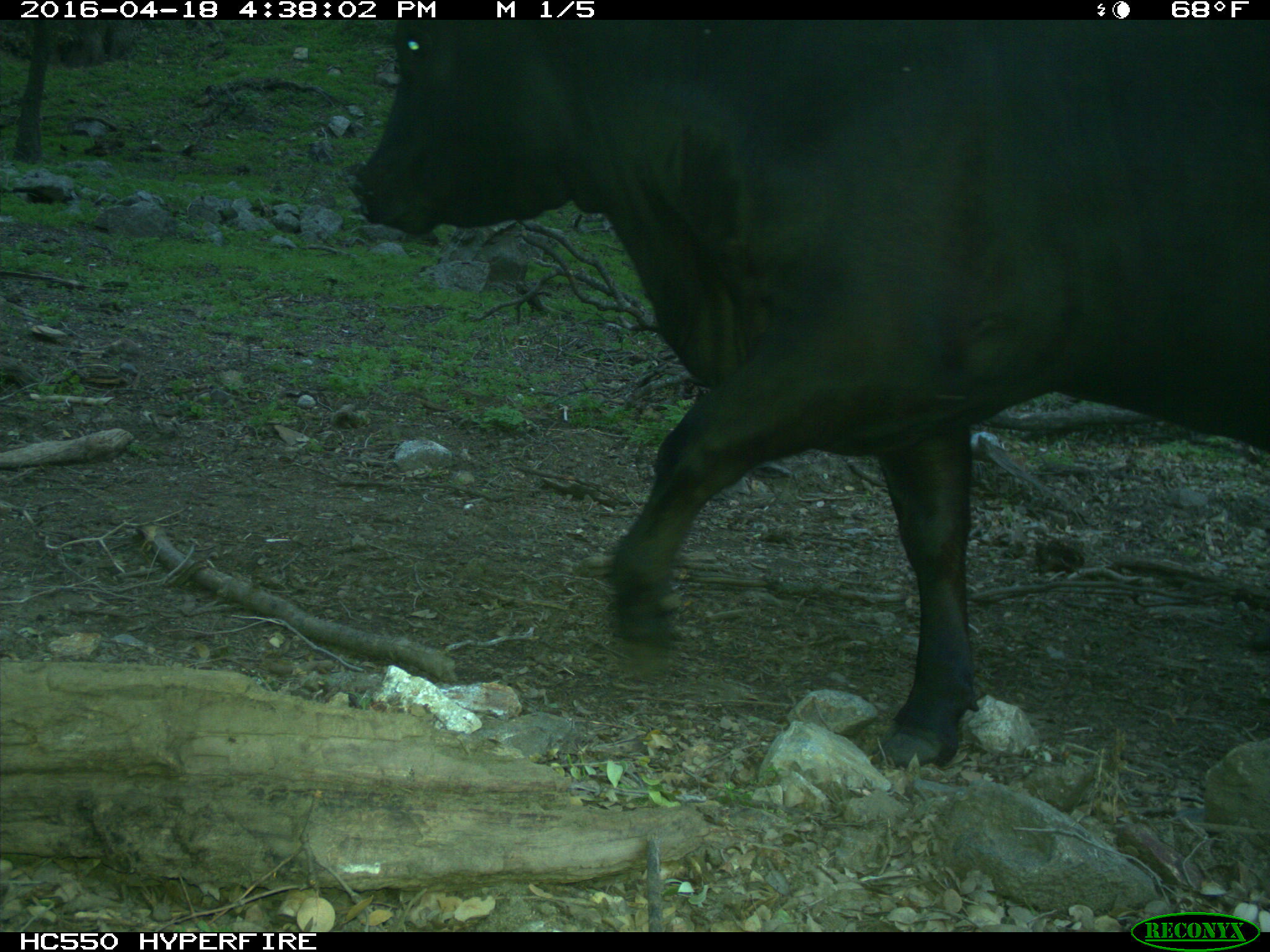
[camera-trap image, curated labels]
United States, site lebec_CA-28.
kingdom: Animalia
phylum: Chordata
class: Mammalia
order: Artiodactyla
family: Bovidae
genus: Bos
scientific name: Bos taurus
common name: domestic cow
Bos taurus (domestic cow).